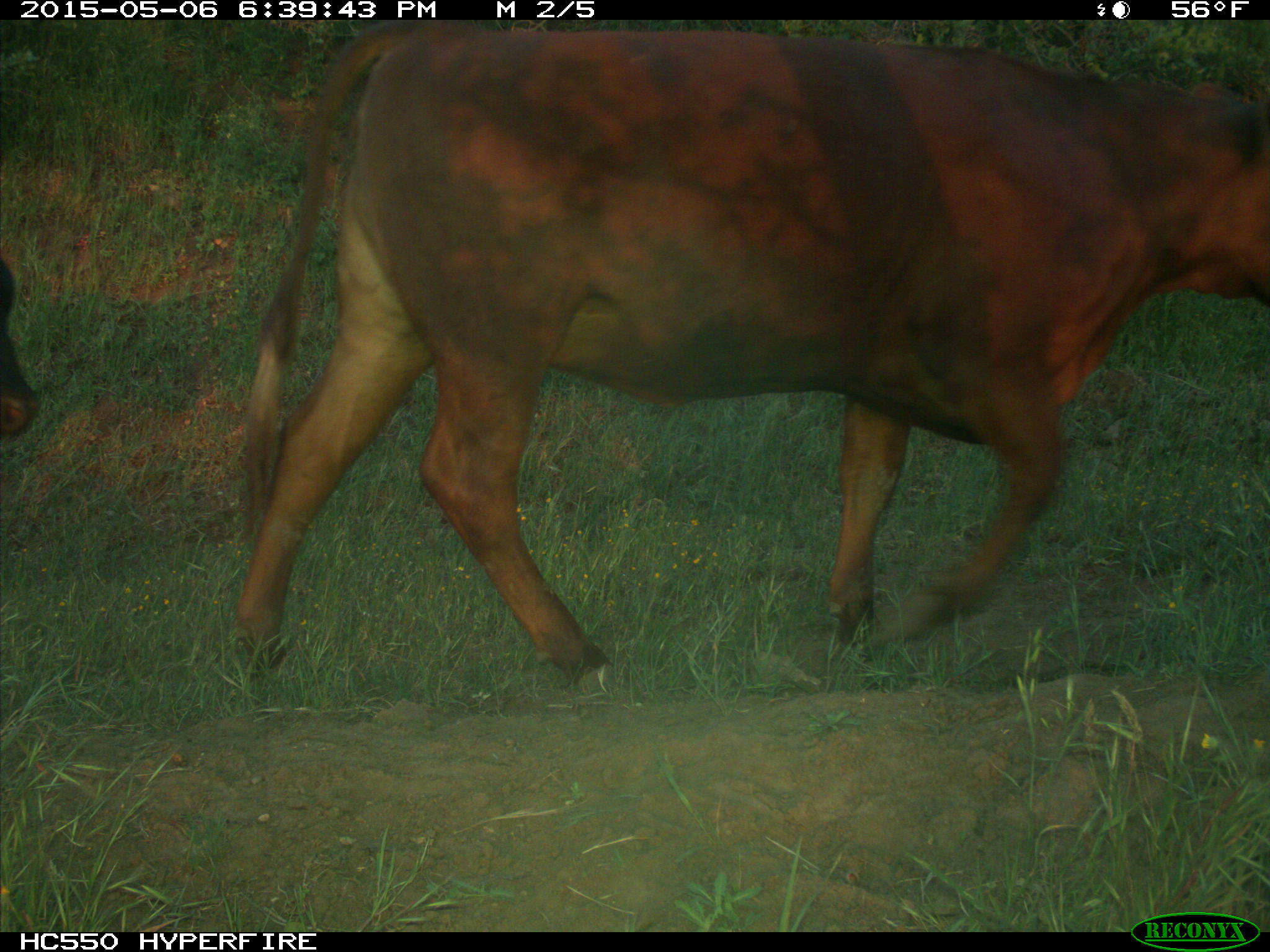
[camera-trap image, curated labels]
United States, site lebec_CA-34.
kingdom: Animalia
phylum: Chordata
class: Mammalia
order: Artiodactyla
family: Bovidae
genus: Bos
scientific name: Bos taurus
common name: domestic cow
Bos taurus (domestic cow).